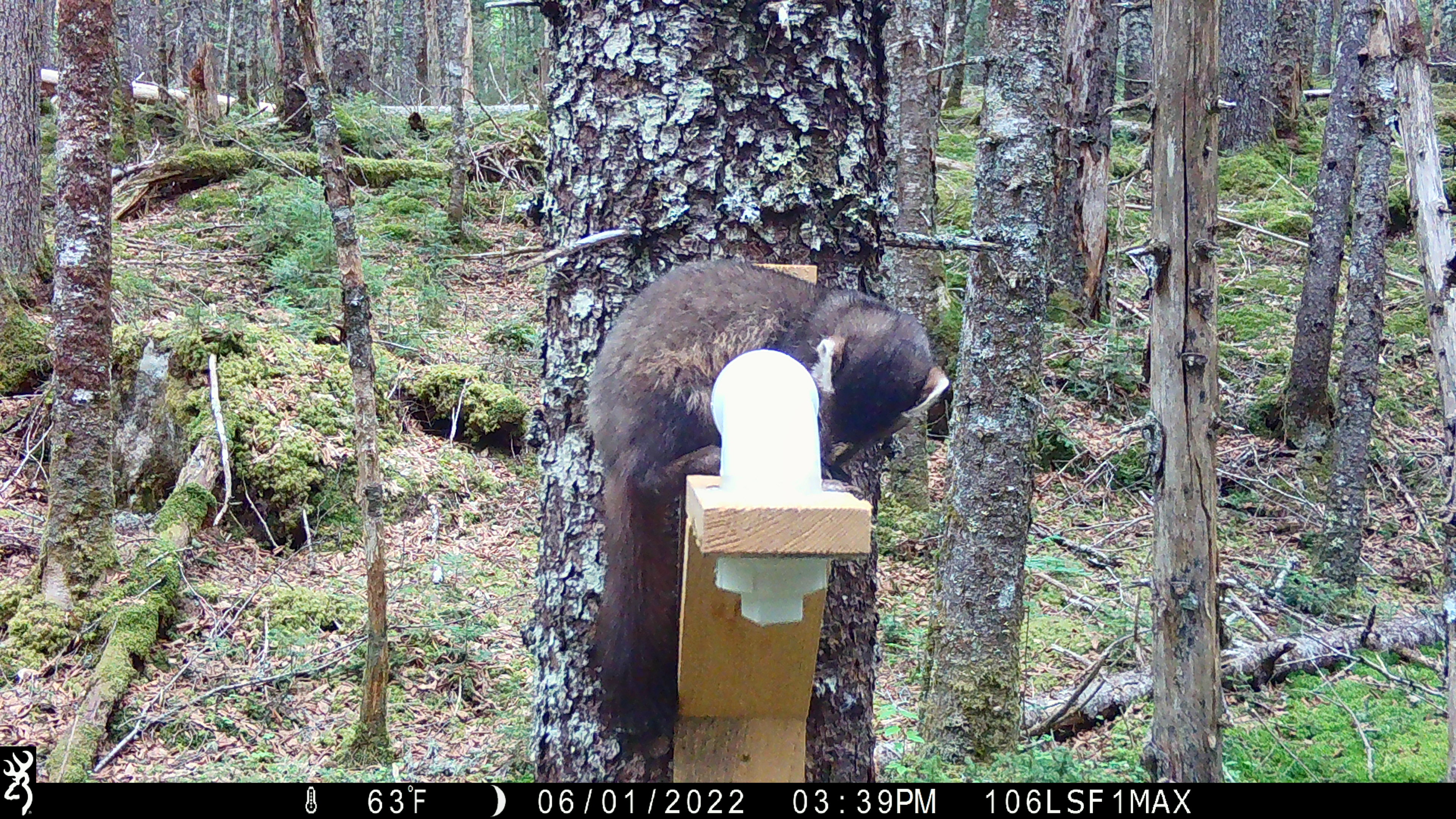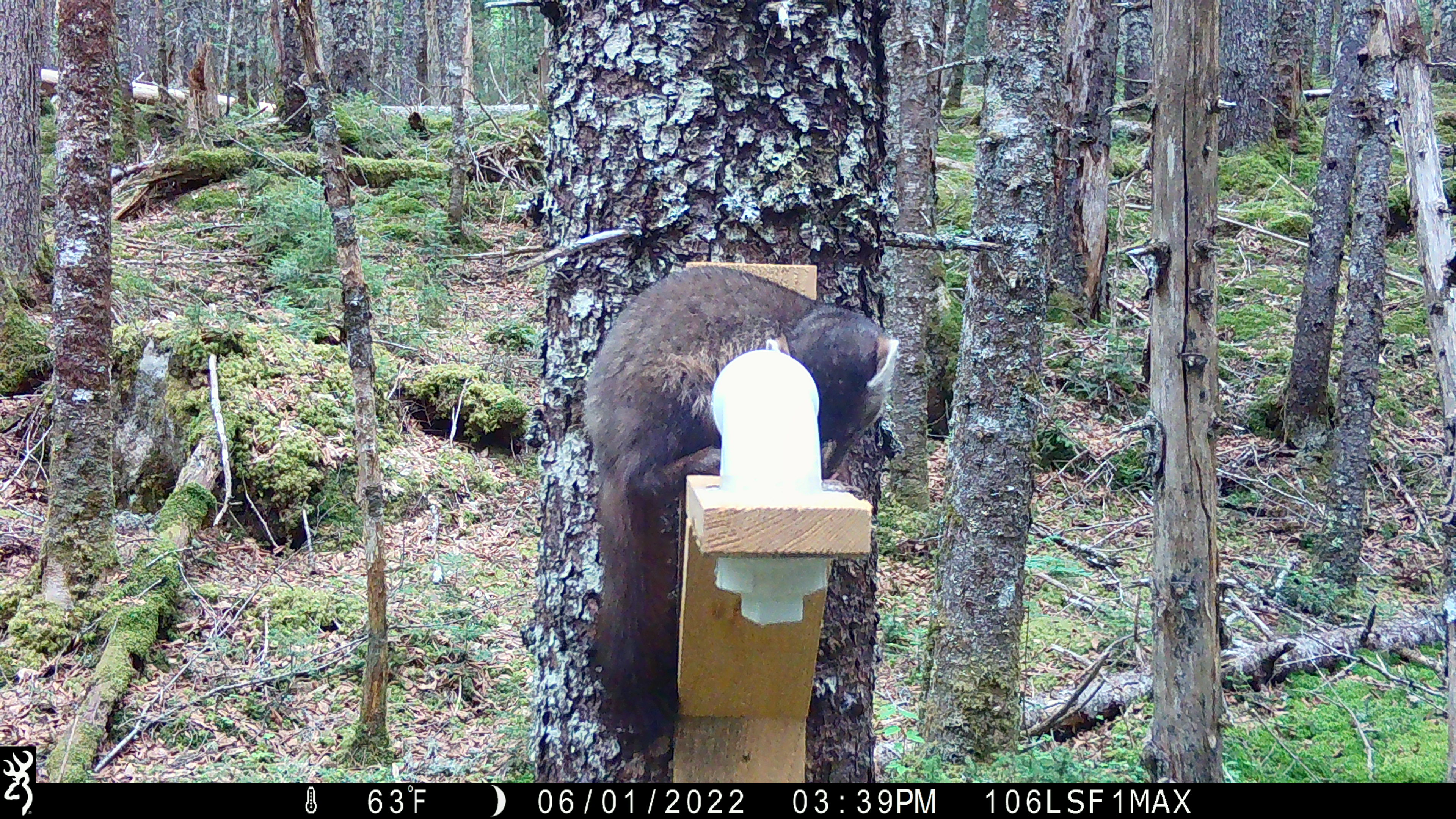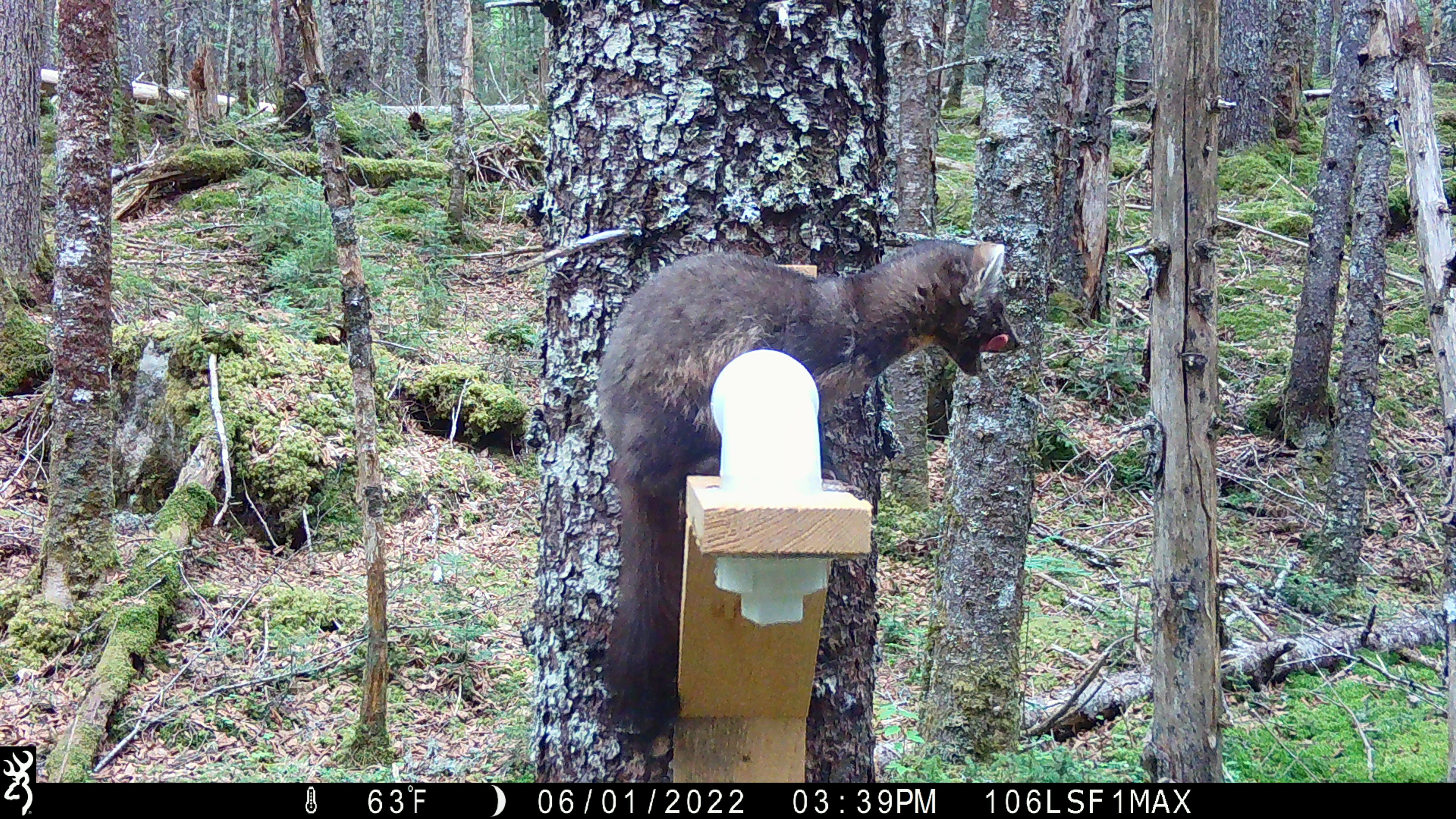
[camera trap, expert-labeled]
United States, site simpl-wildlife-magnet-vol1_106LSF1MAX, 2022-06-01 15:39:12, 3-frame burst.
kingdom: Animalia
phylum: Chordata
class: Mammalia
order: Carnivora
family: Mustelidae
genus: Martes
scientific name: Martes americana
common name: american marten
American marten (Martes americana).